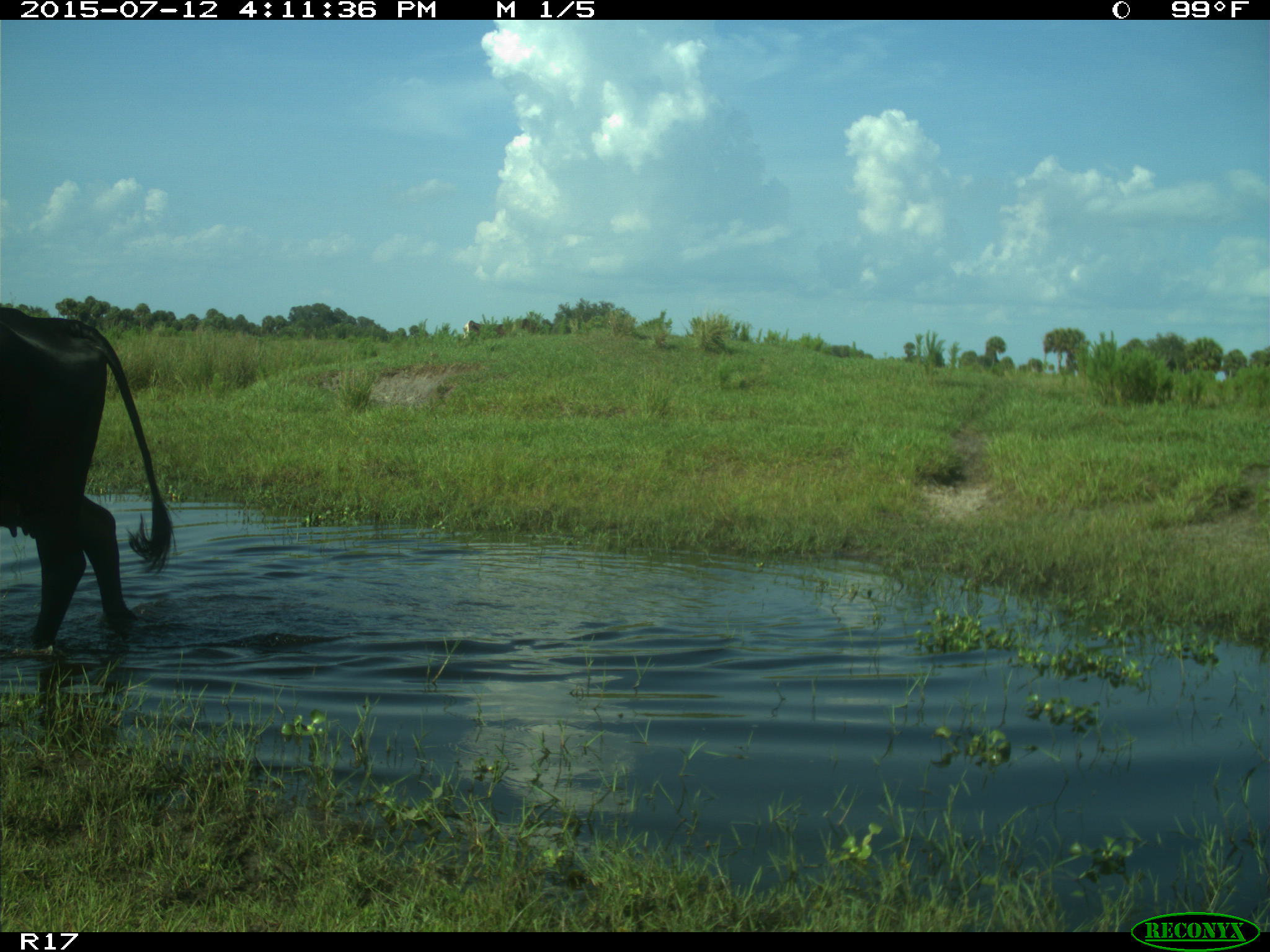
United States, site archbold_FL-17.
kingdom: Animalia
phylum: Chordata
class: Mammalia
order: Artiodactyla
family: Bovidae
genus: Bos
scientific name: Bos taurus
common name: domestic cow